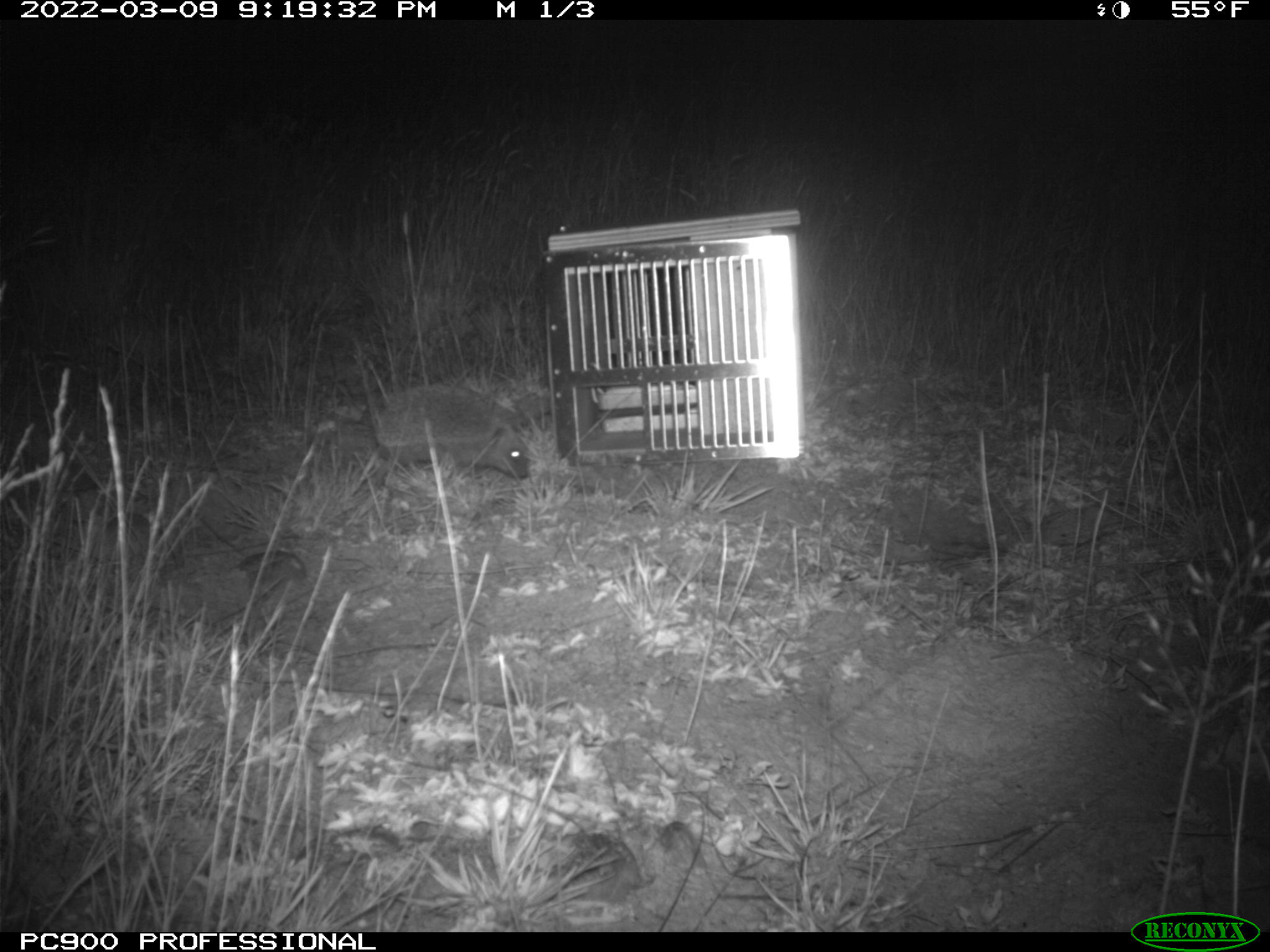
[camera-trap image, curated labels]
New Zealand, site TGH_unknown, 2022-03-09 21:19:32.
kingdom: Animalia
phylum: Chordata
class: Mammalia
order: Eulipotyphla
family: Erinaceidae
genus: Erinaceus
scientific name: Erinaceus europaeus europaeus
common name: european hedgehog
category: hedgehog